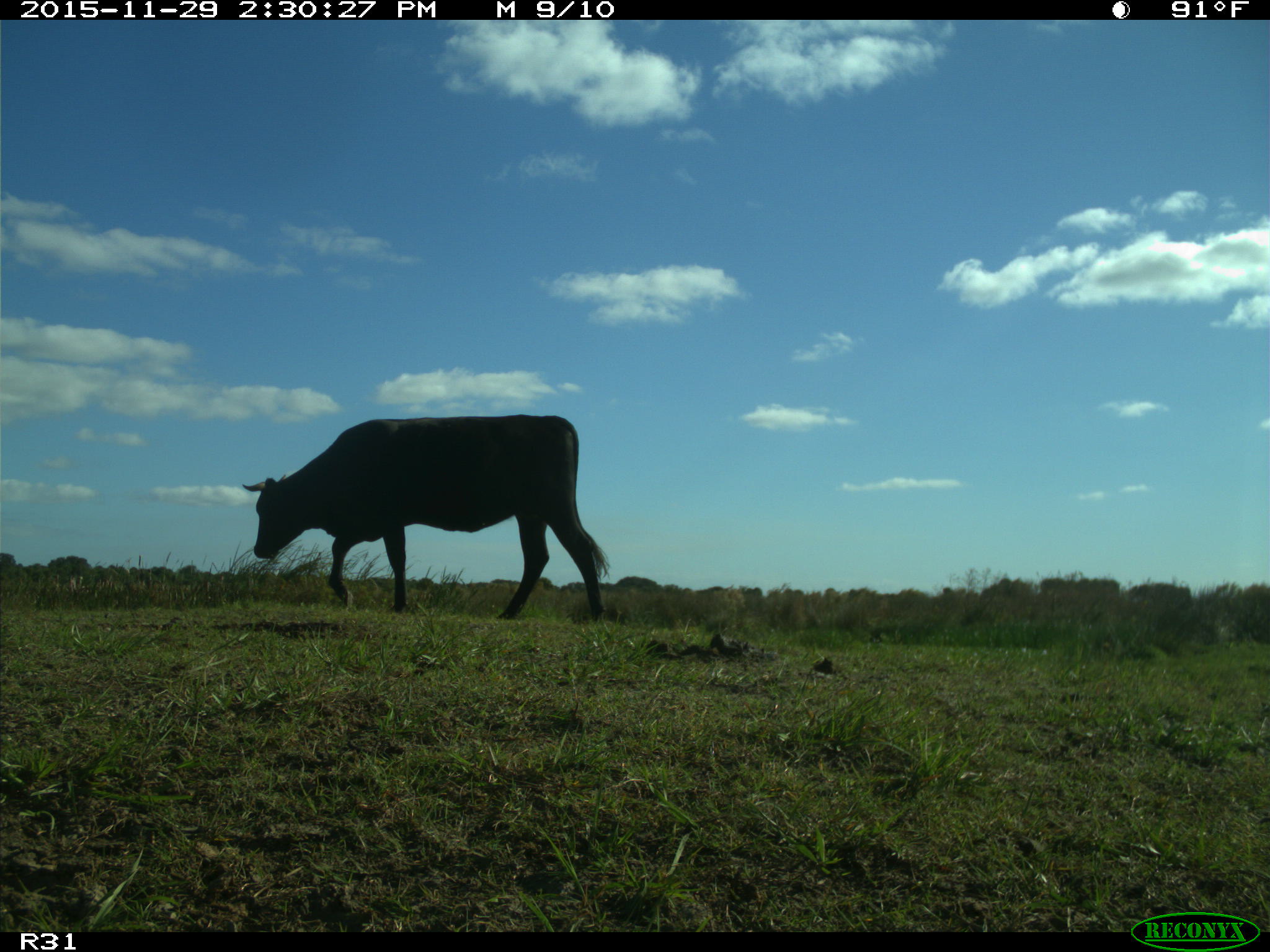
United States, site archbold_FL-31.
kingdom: Animalia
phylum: Chordata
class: Mammalia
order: Artiodactyla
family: Bovidae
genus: Bos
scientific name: Bos taurus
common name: domestic cow